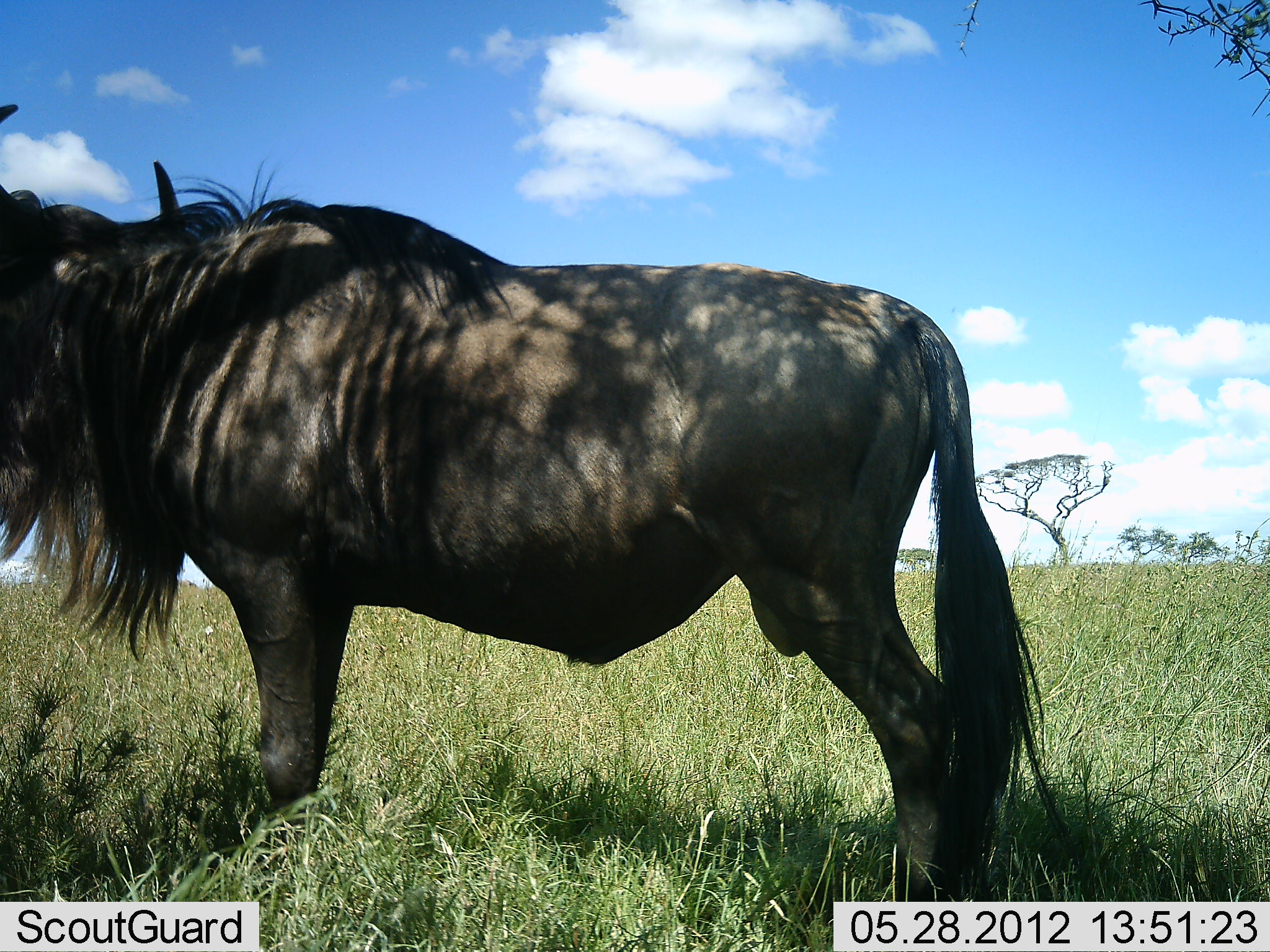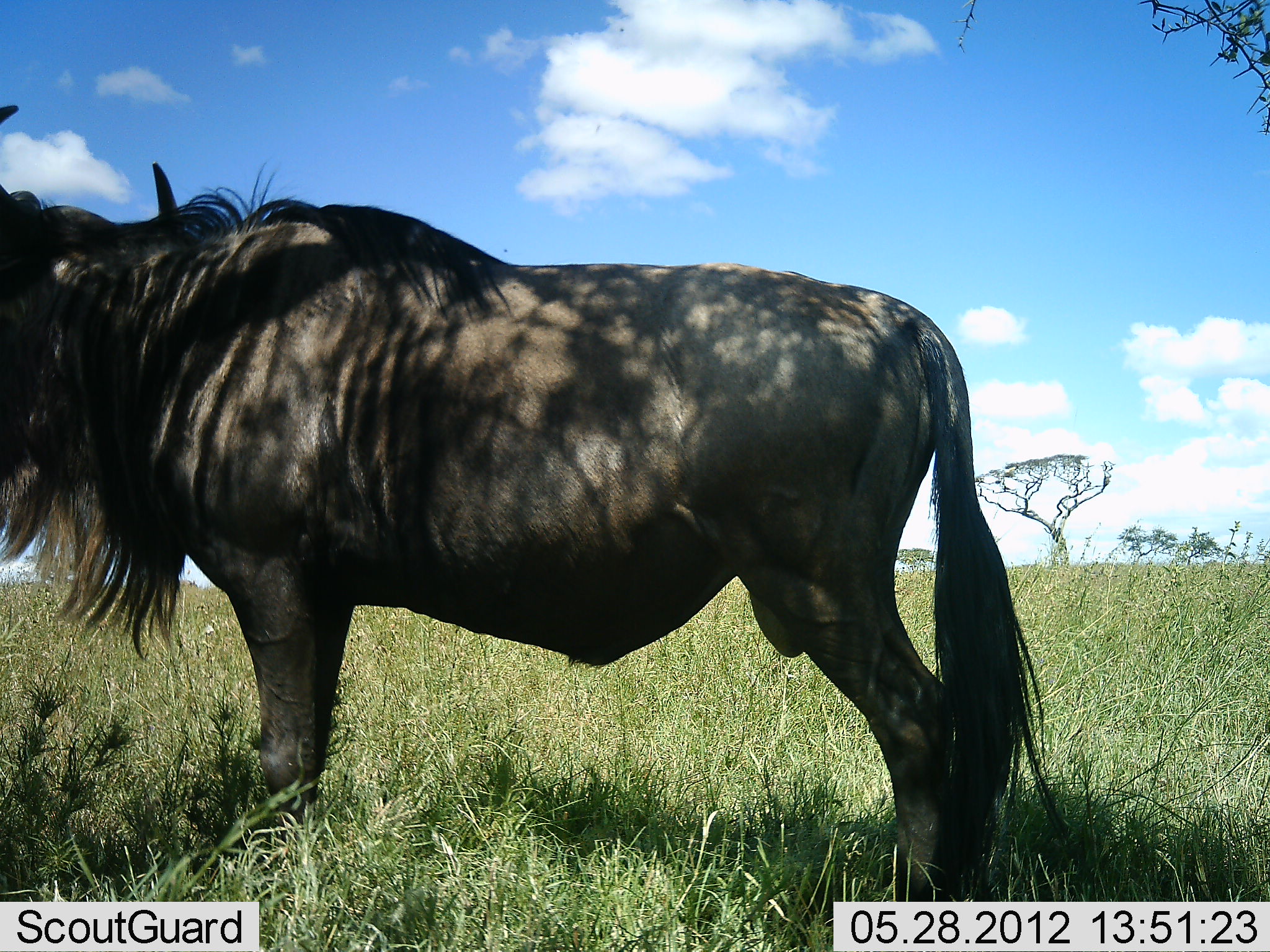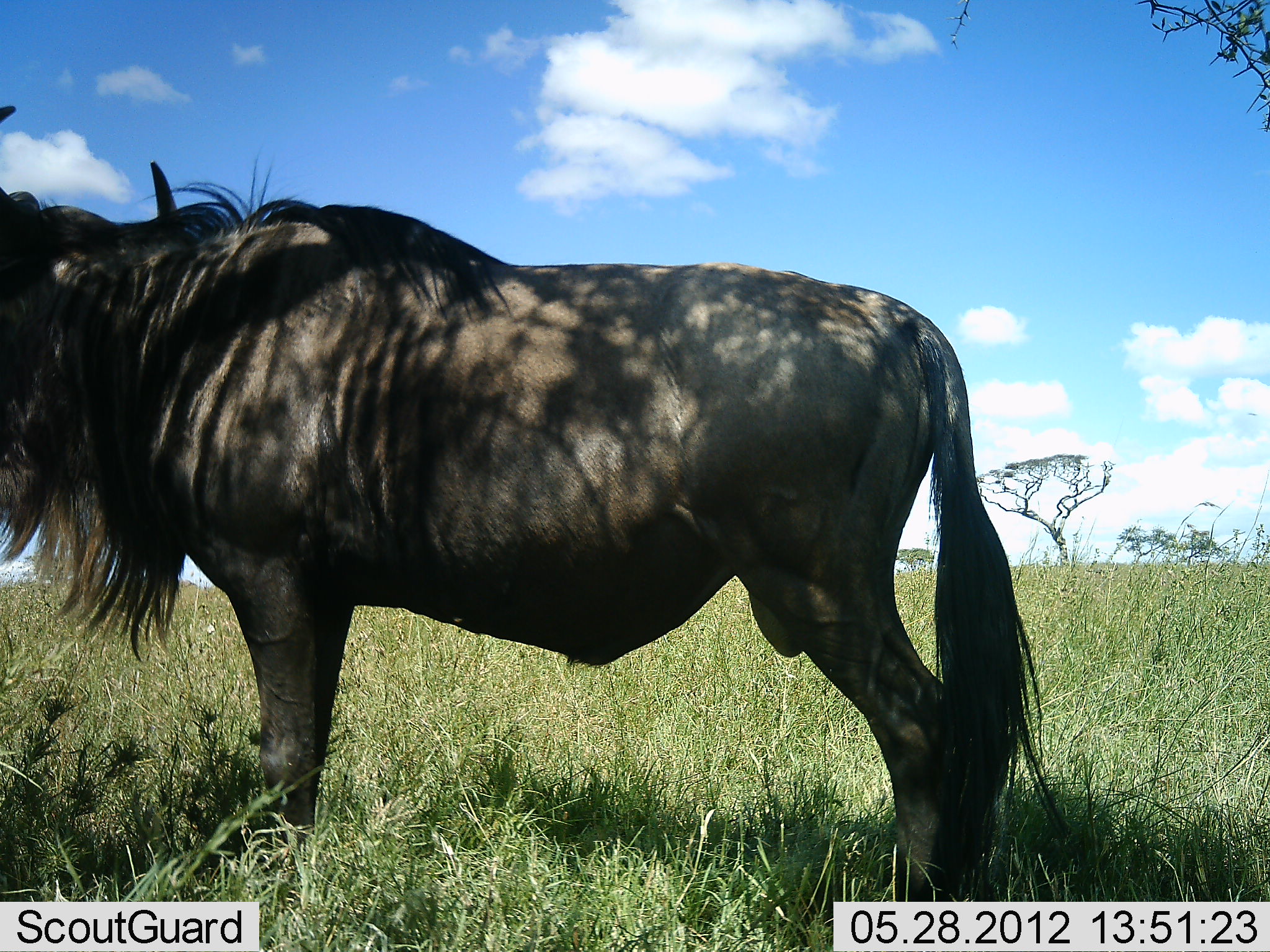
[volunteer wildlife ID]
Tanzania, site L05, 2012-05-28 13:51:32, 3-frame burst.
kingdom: Animalia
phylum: Chordata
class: Mammalia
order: Artiodactyla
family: Bovidae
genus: Connochaetes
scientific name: Connochaetes taurinus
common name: blue wildebeest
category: wildebeest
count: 1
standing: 100%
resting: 0%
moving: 0%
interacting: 0%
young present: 0%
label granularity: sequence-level